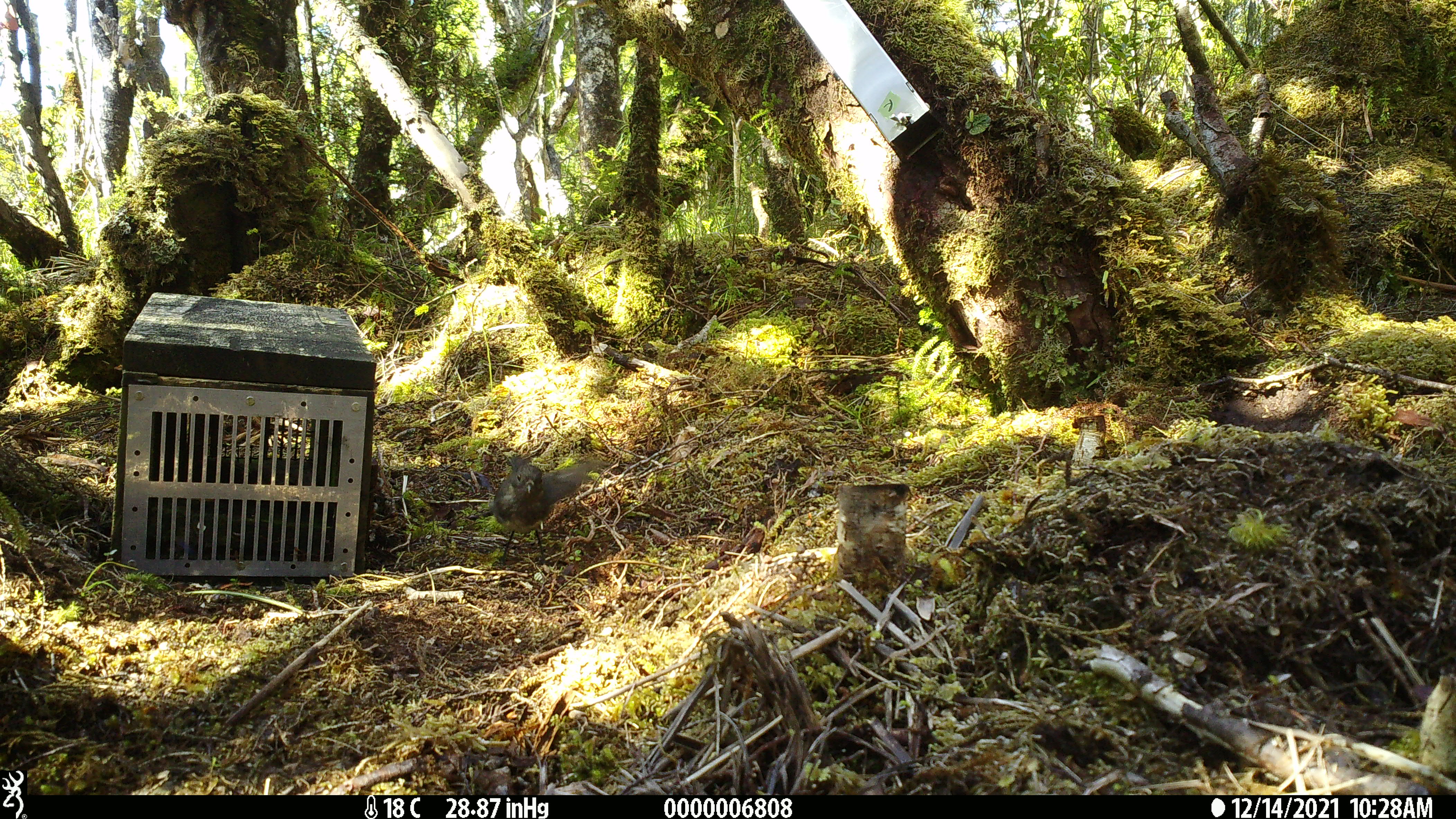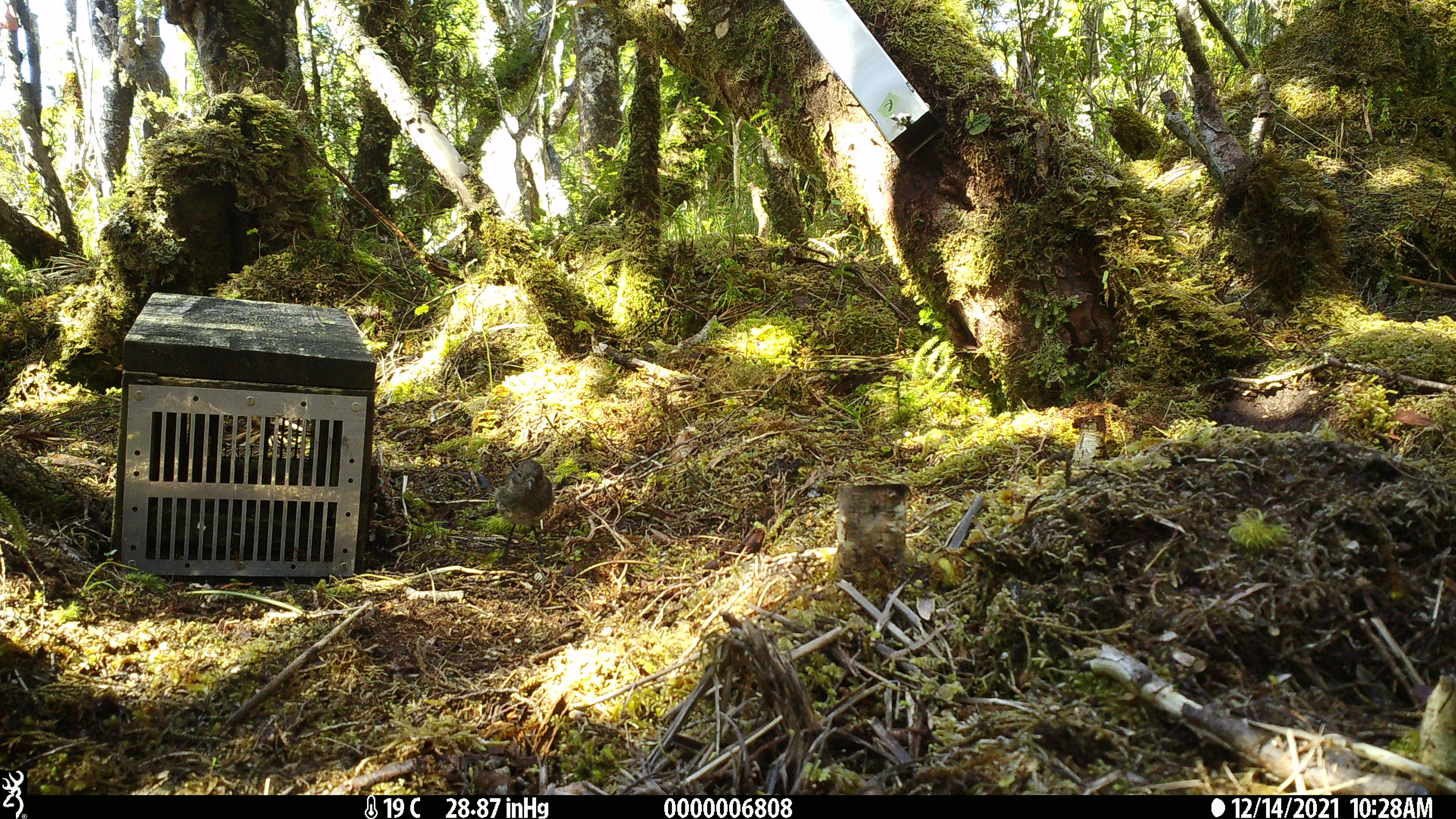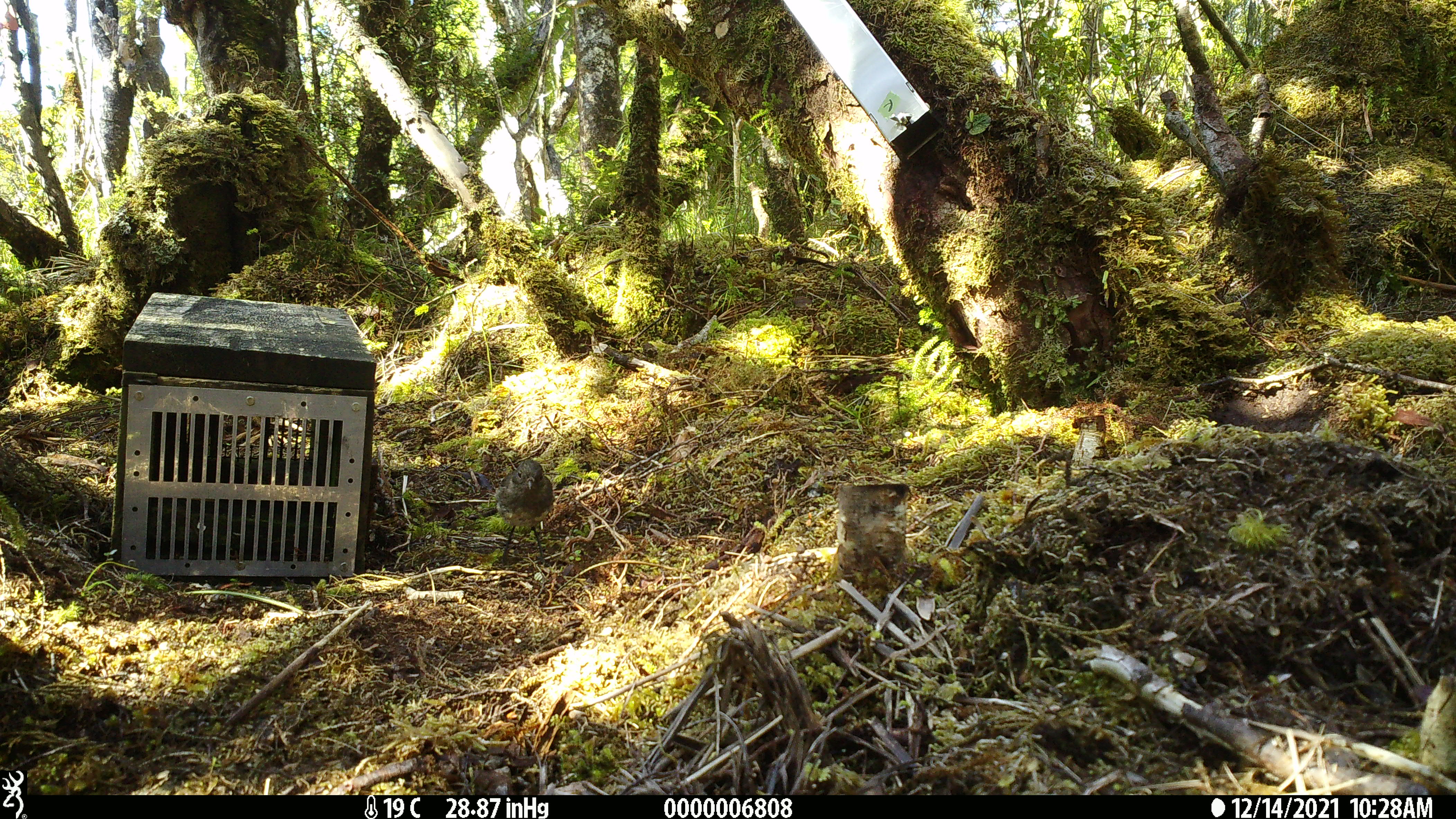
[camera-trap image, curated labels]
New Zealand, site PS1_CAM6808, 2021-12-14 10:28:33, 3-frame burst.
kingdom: Animalia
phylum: Chordata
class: Aves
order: Passeriformes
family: Petroicidae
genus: Petroica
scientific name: Petroica australis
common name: new zealand robin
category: robin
Robin (new zealand robin) (Petroica australis).